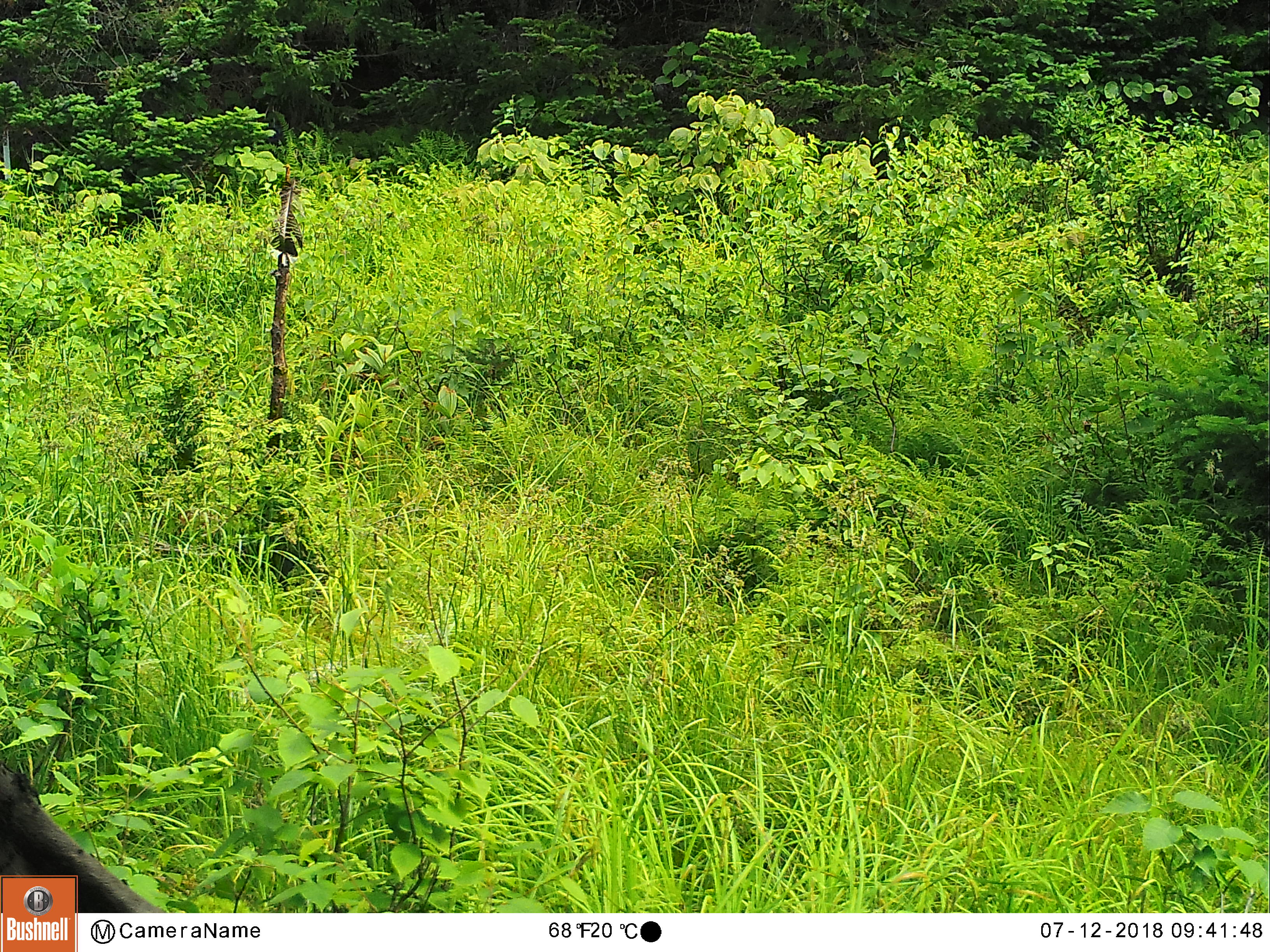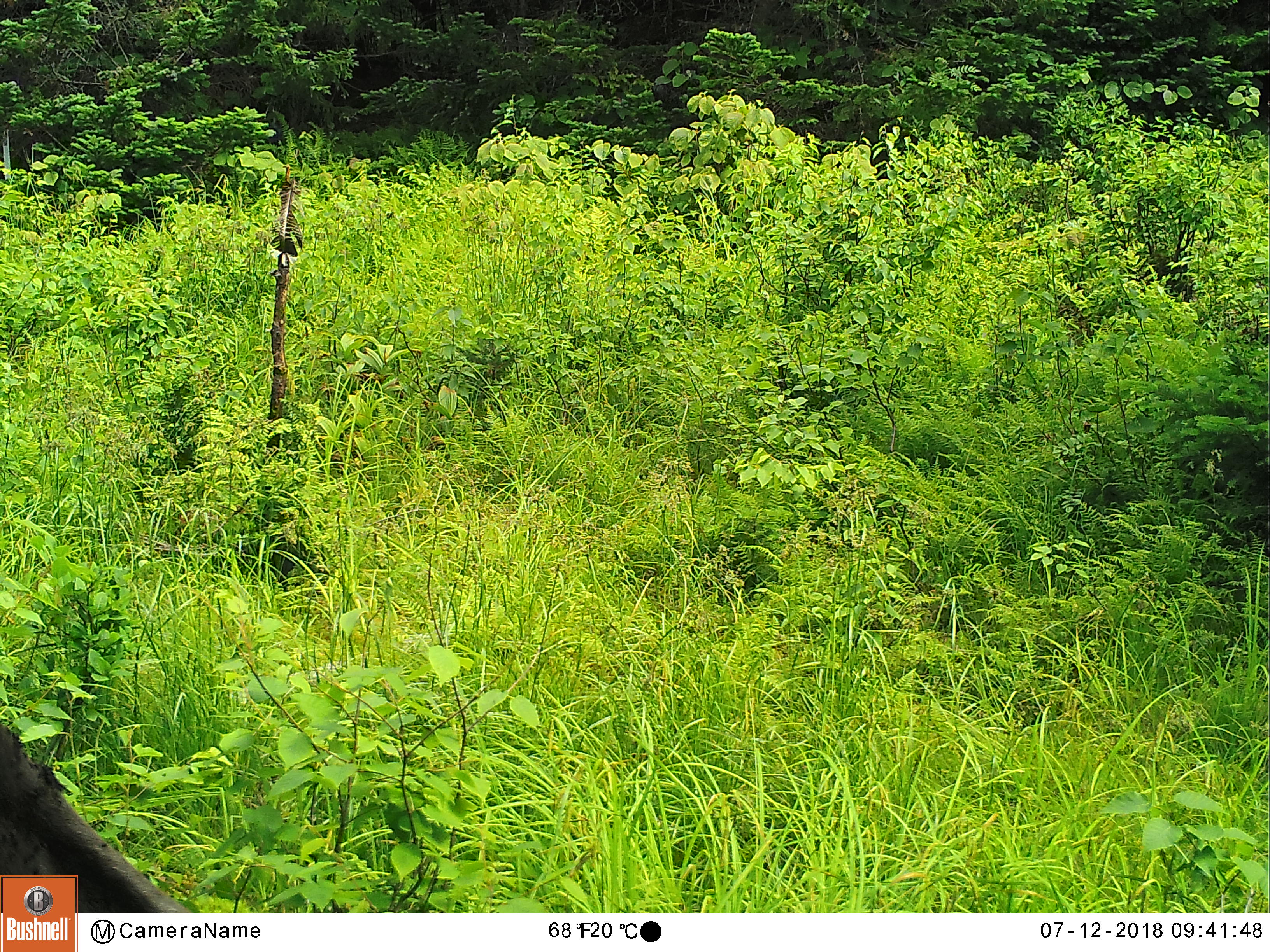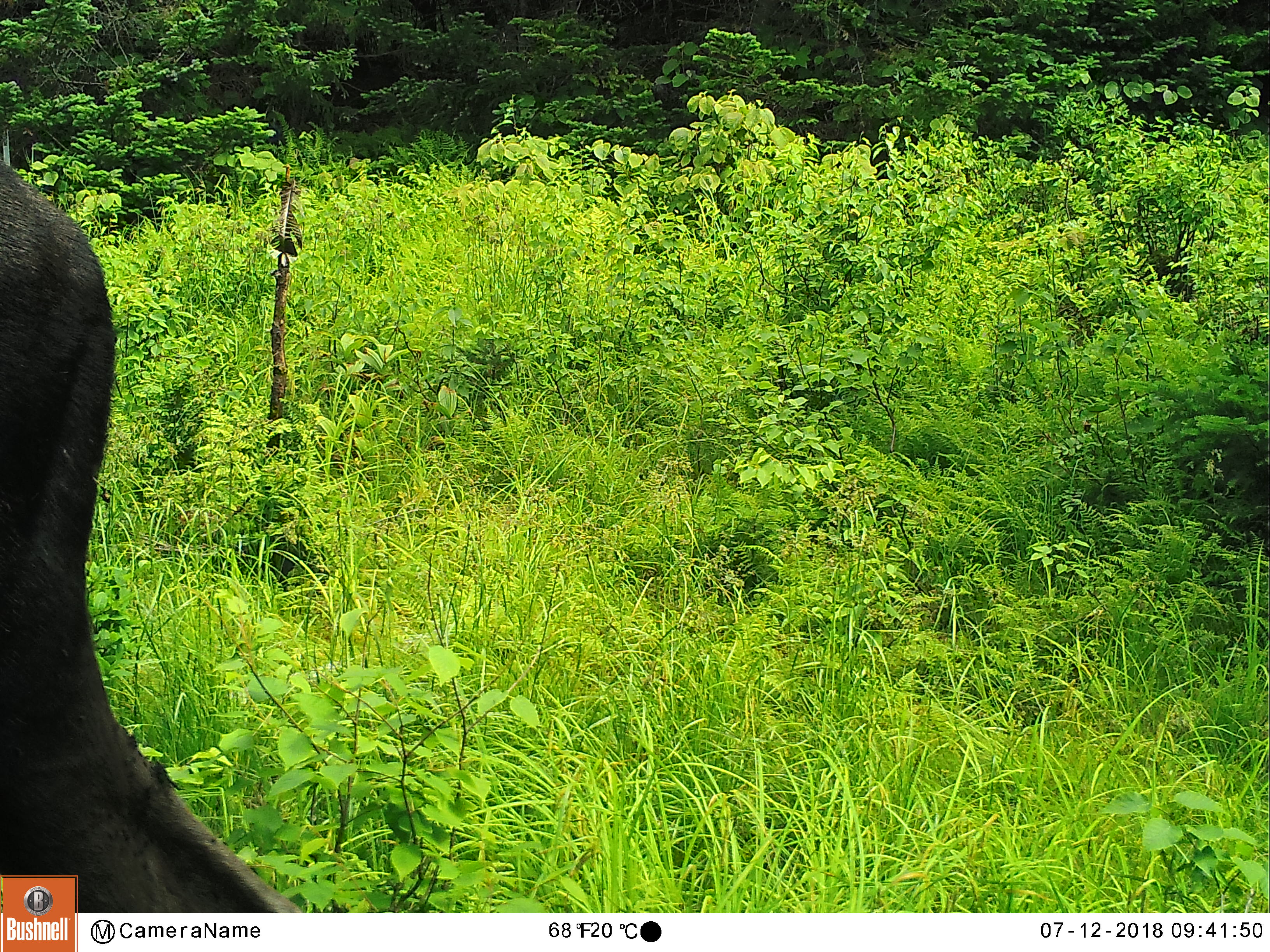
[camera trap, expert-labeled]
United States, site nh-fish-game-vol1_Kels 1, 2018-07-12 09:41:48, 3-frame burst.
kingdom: Animalia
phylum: Chordata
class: Mammalia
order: Artiodactyla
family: Cervidae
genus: Alces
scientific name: Alces alces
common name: moose